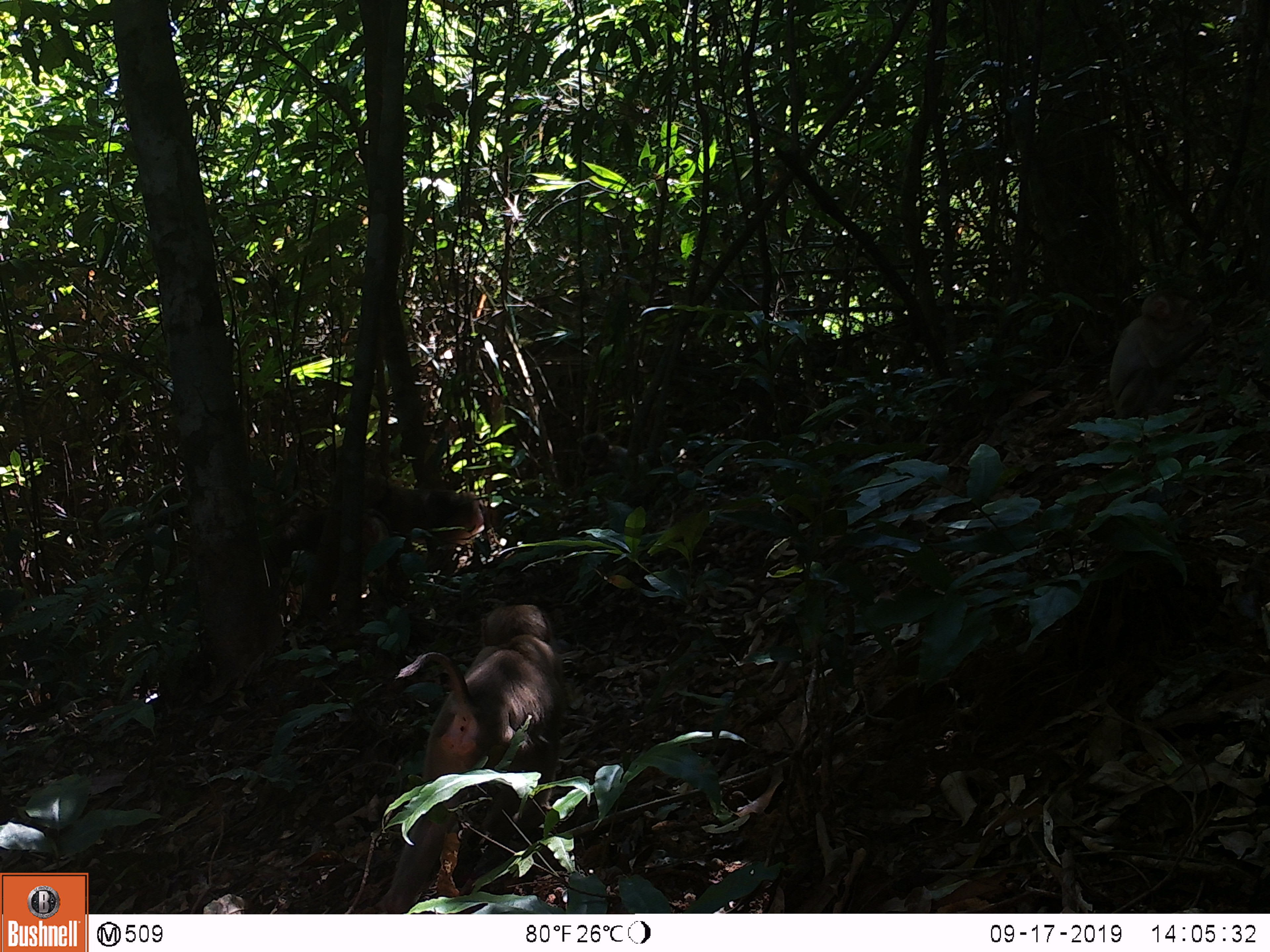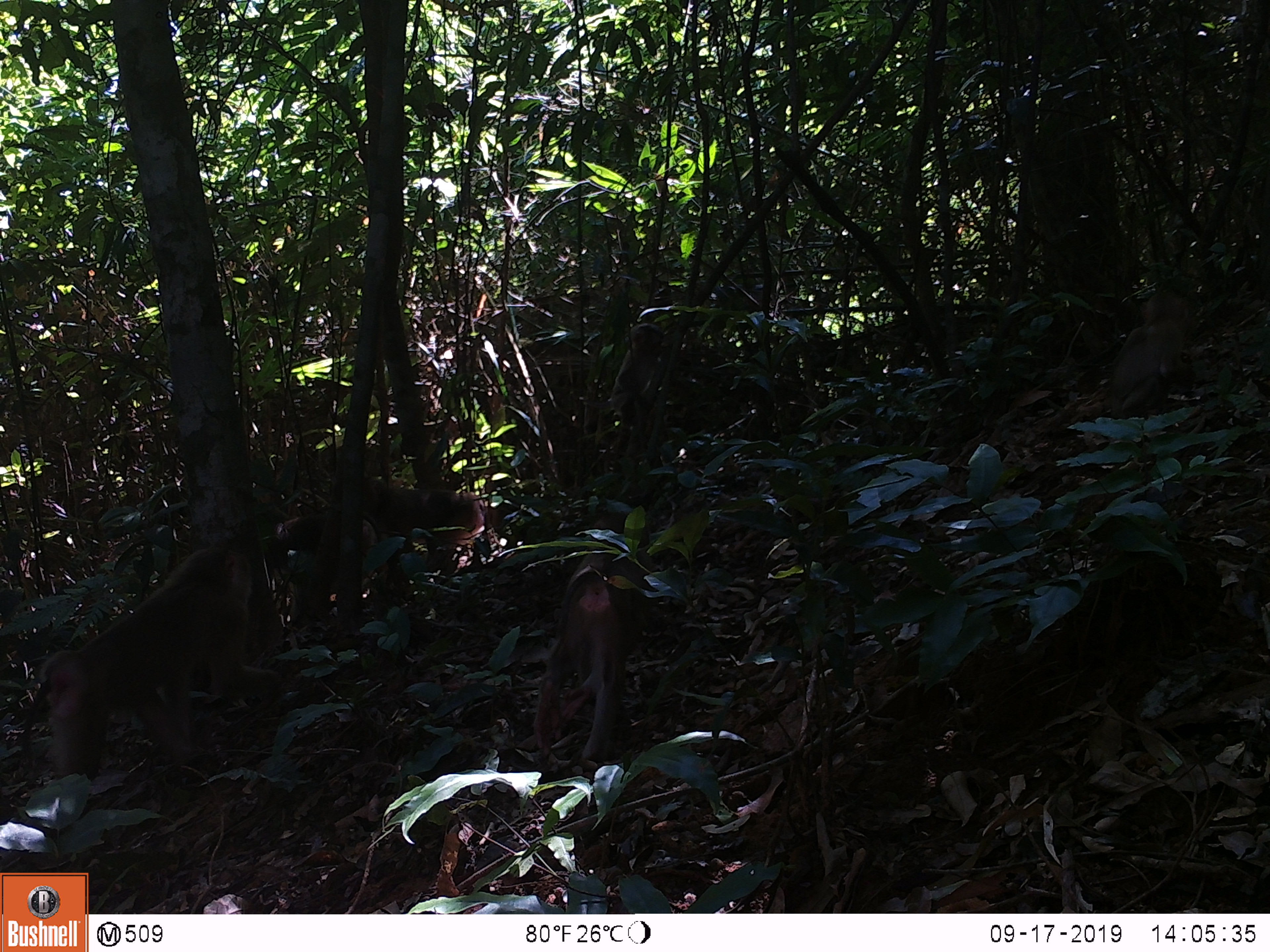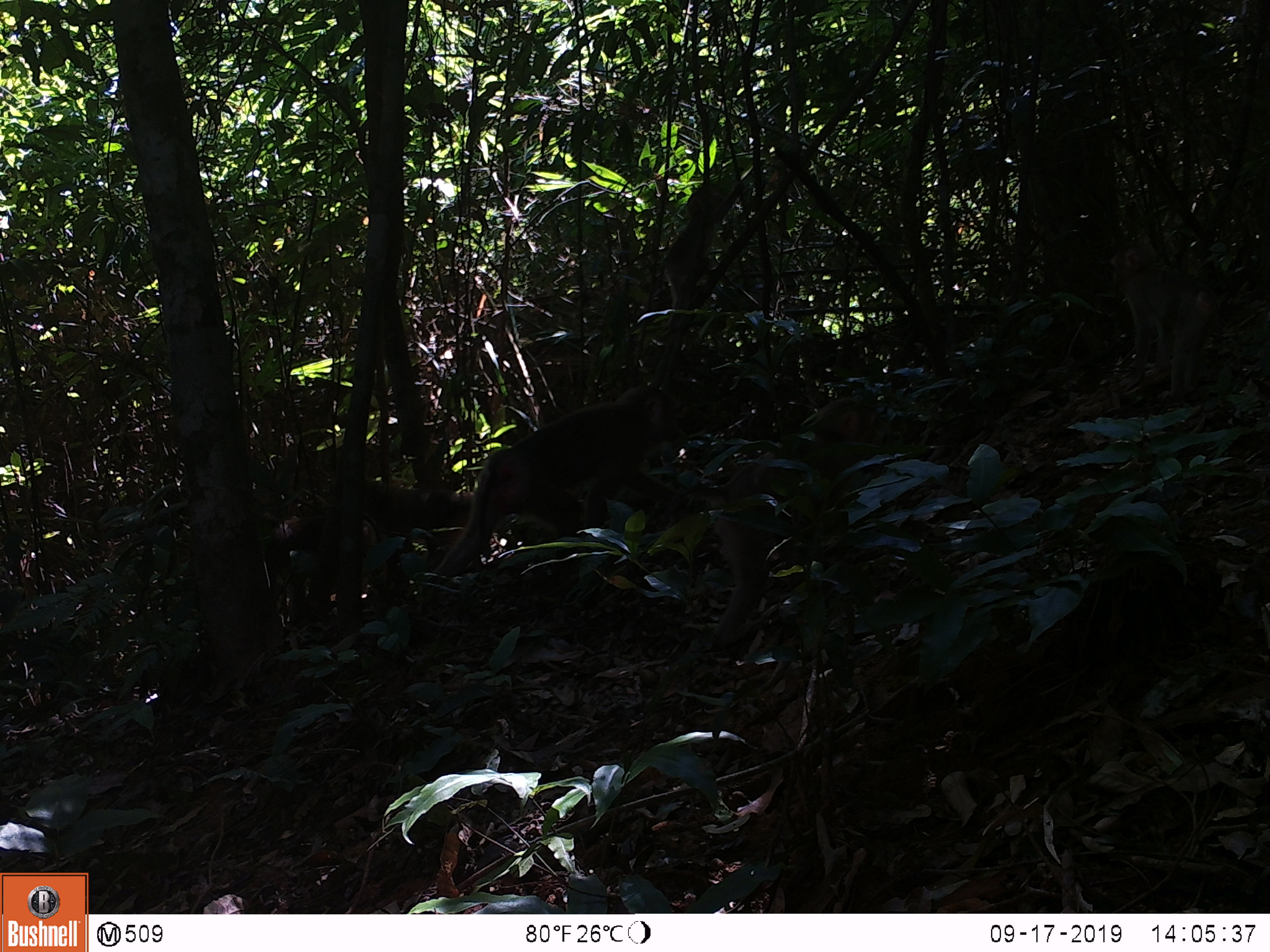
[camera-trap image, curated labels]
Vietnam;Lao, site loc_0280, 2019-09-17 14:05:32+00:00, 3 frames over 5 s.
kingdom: Animalia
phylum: Chordata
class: Mammalia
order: Primates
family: Cercopithecidae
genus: Macaca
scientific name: Macaca nemestrina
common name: pig-tailed macaque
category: pig tailed macaque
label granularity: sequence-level